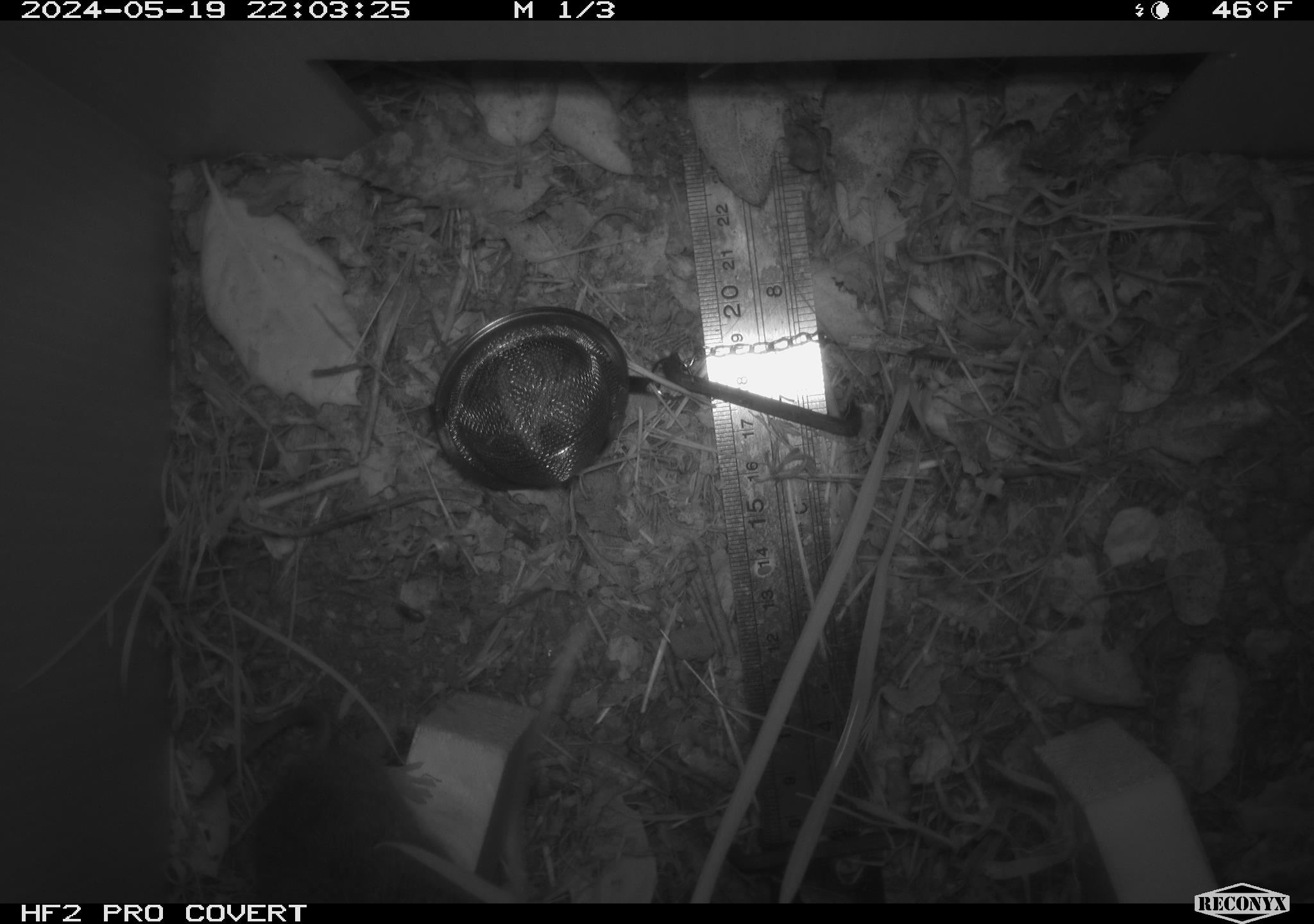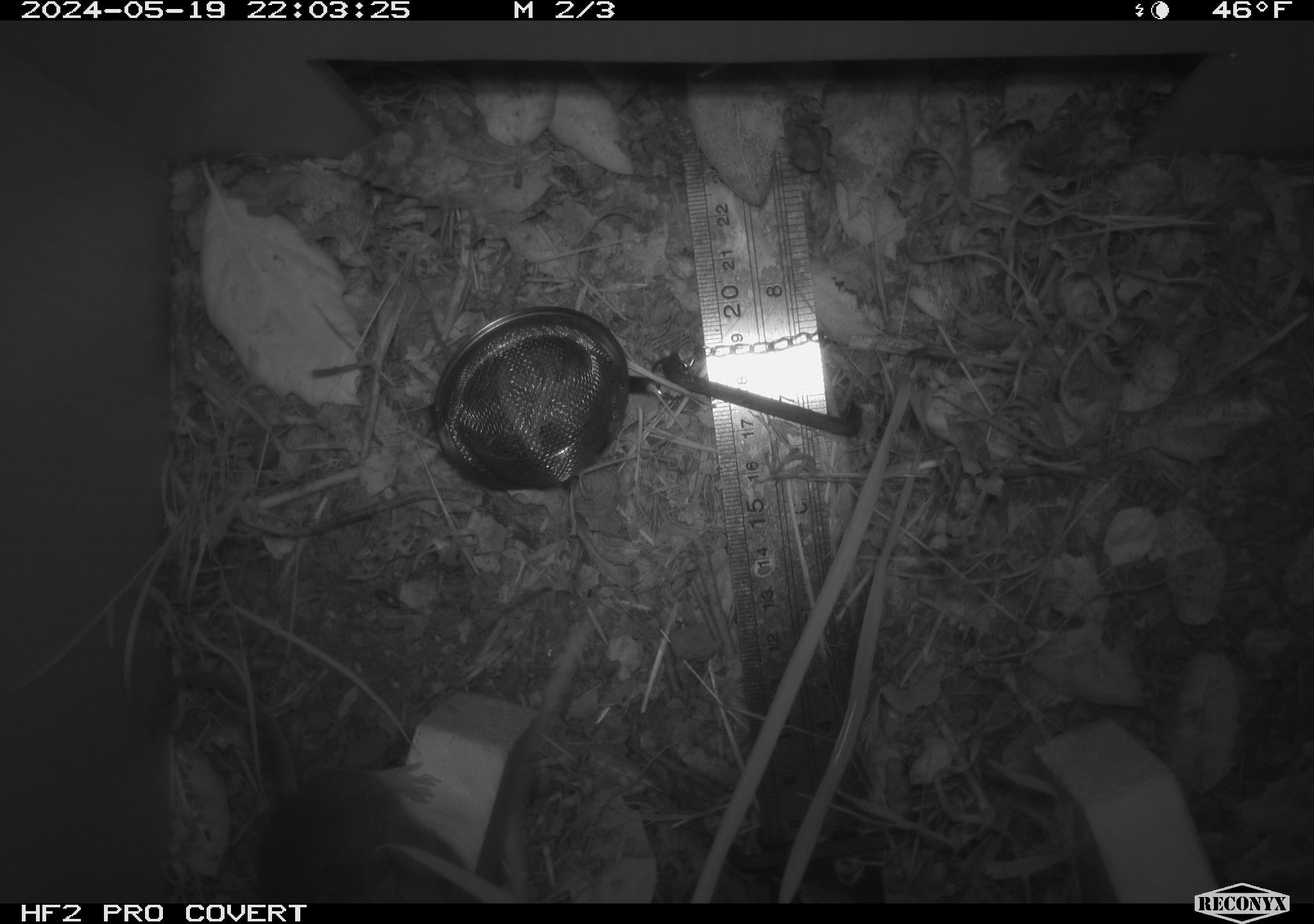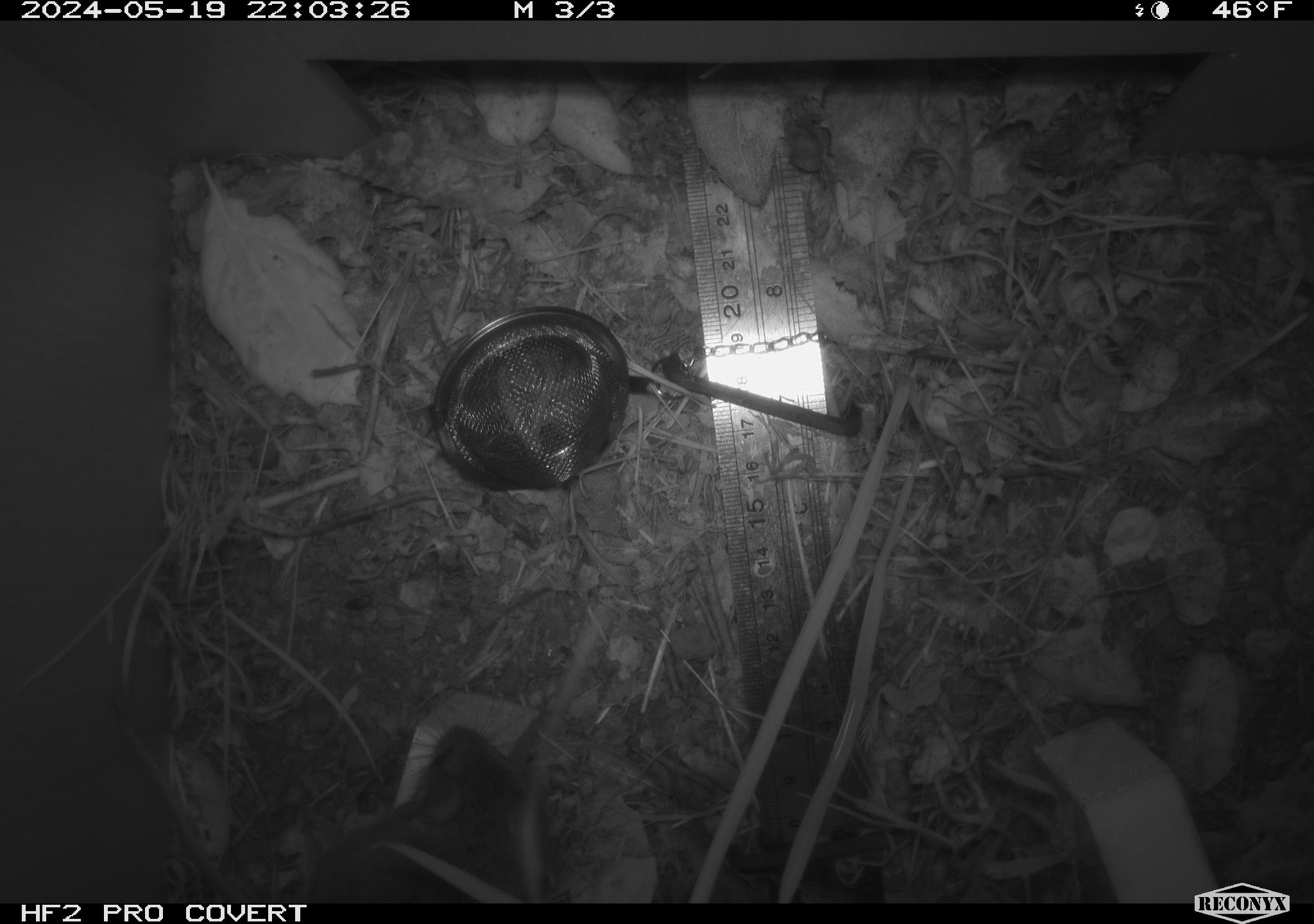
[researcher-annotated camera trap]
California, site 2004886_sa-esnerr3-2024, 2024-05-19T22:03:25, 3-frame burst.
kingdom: Animalia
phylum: Chordata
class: Mammalia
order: Rodentia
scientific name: Rodentia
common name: rodent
Rodent (Rodentia).